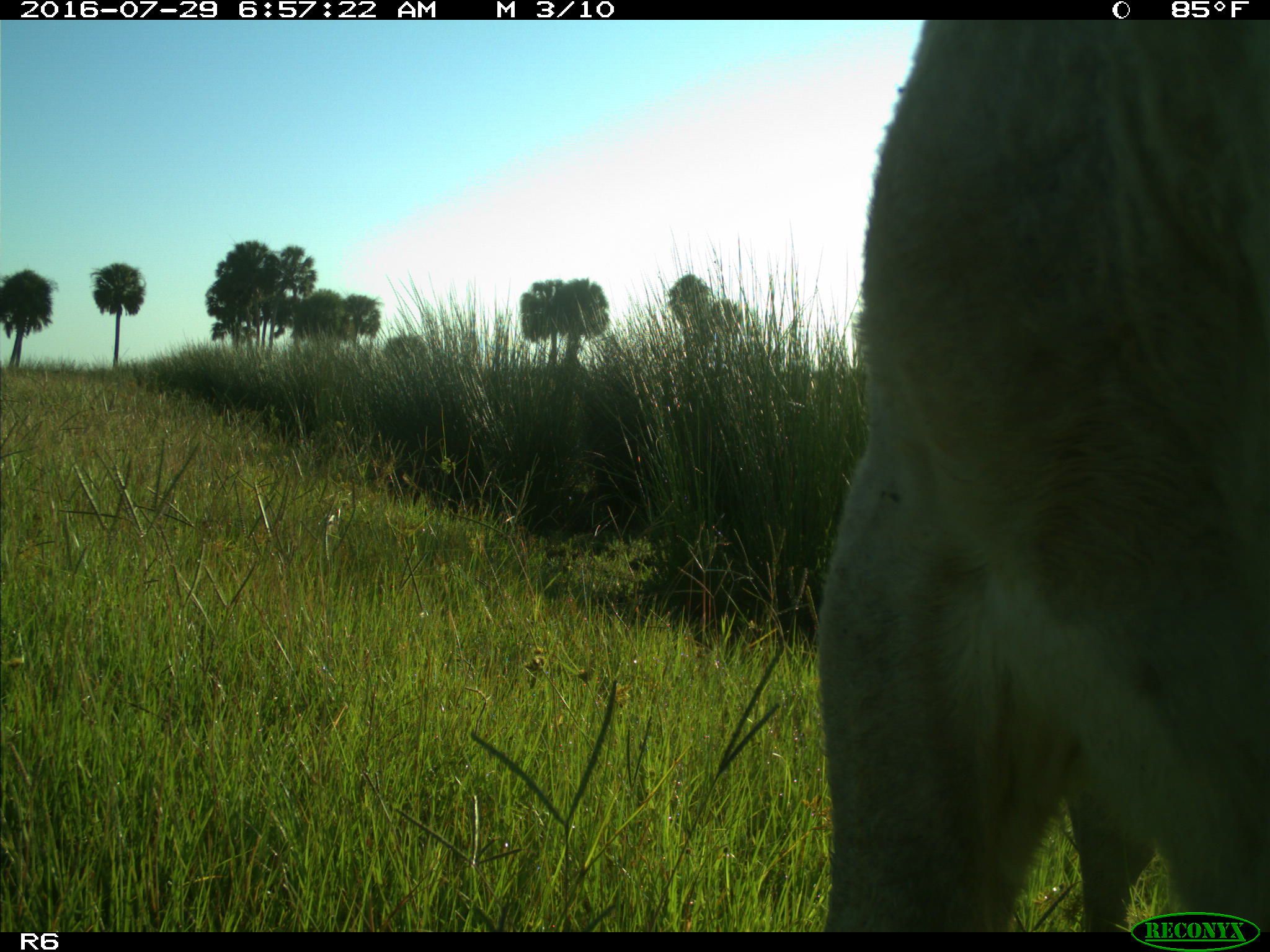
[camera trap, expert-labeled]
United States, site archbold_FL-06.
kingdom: Animalia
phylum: Chordata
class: Mammalia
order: Artiodactyla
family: Bovidae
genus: Bos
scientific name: Bos taurus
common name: domestic cow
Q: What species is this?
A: Bos taurus (domestic cow).